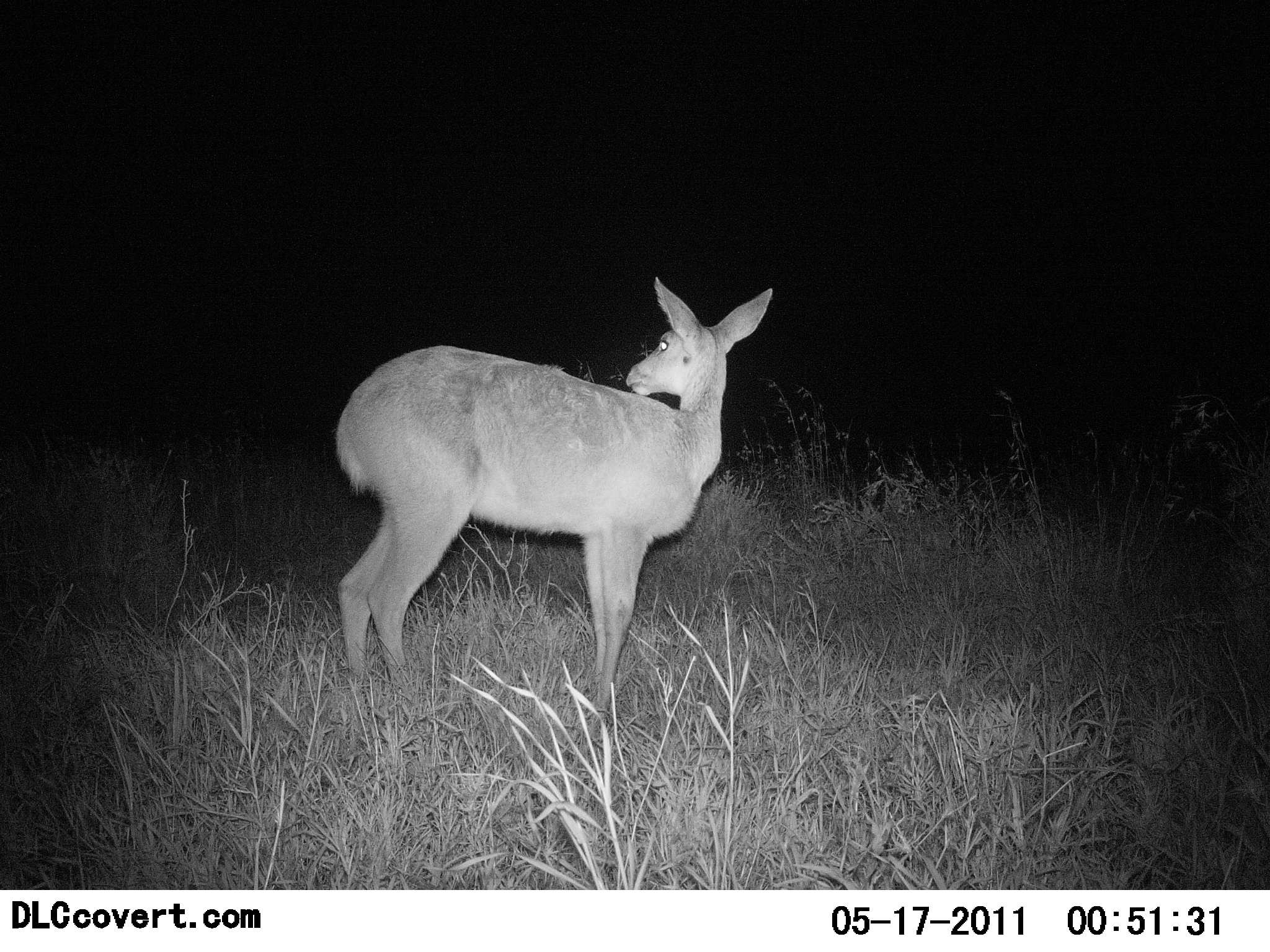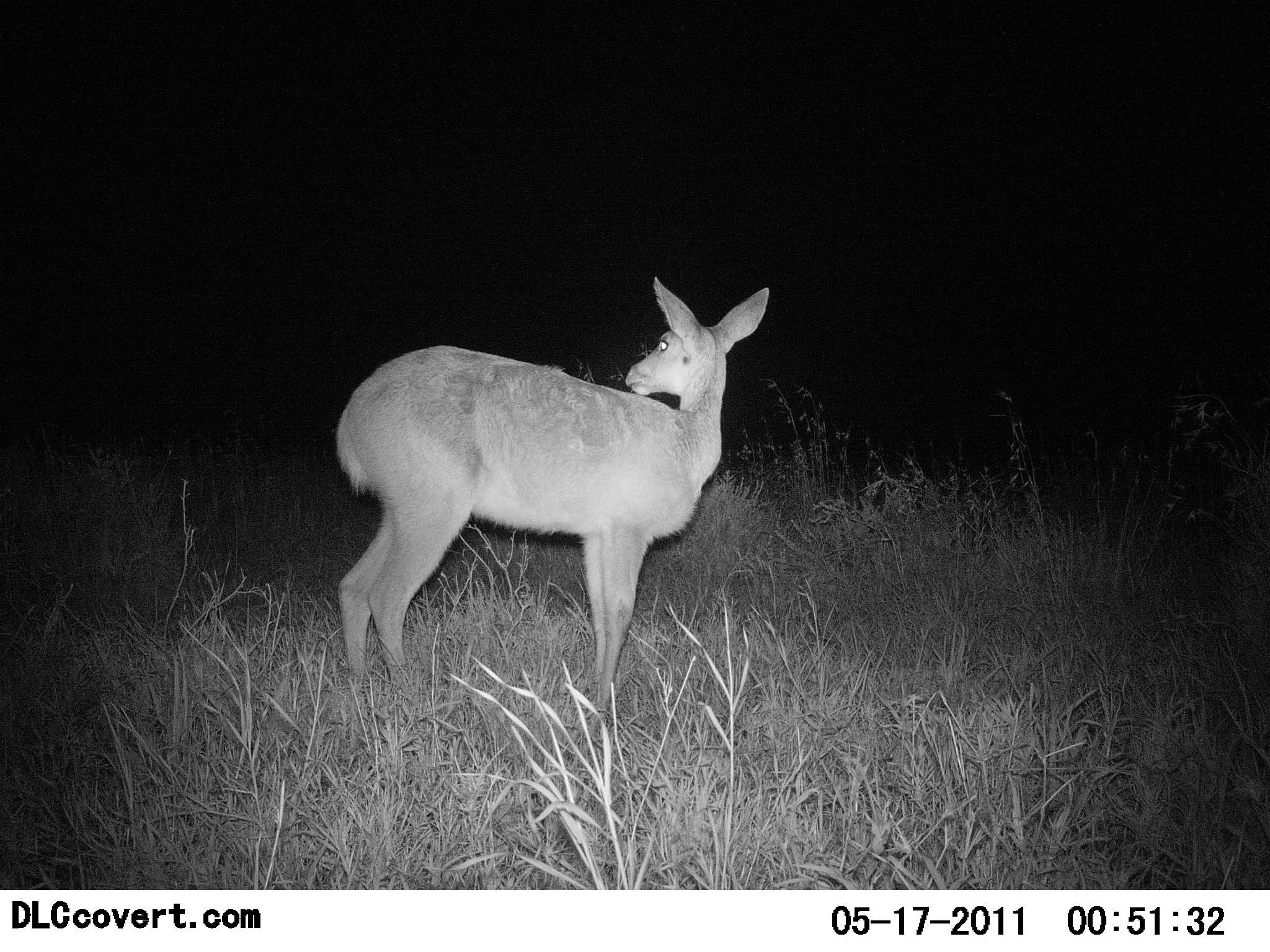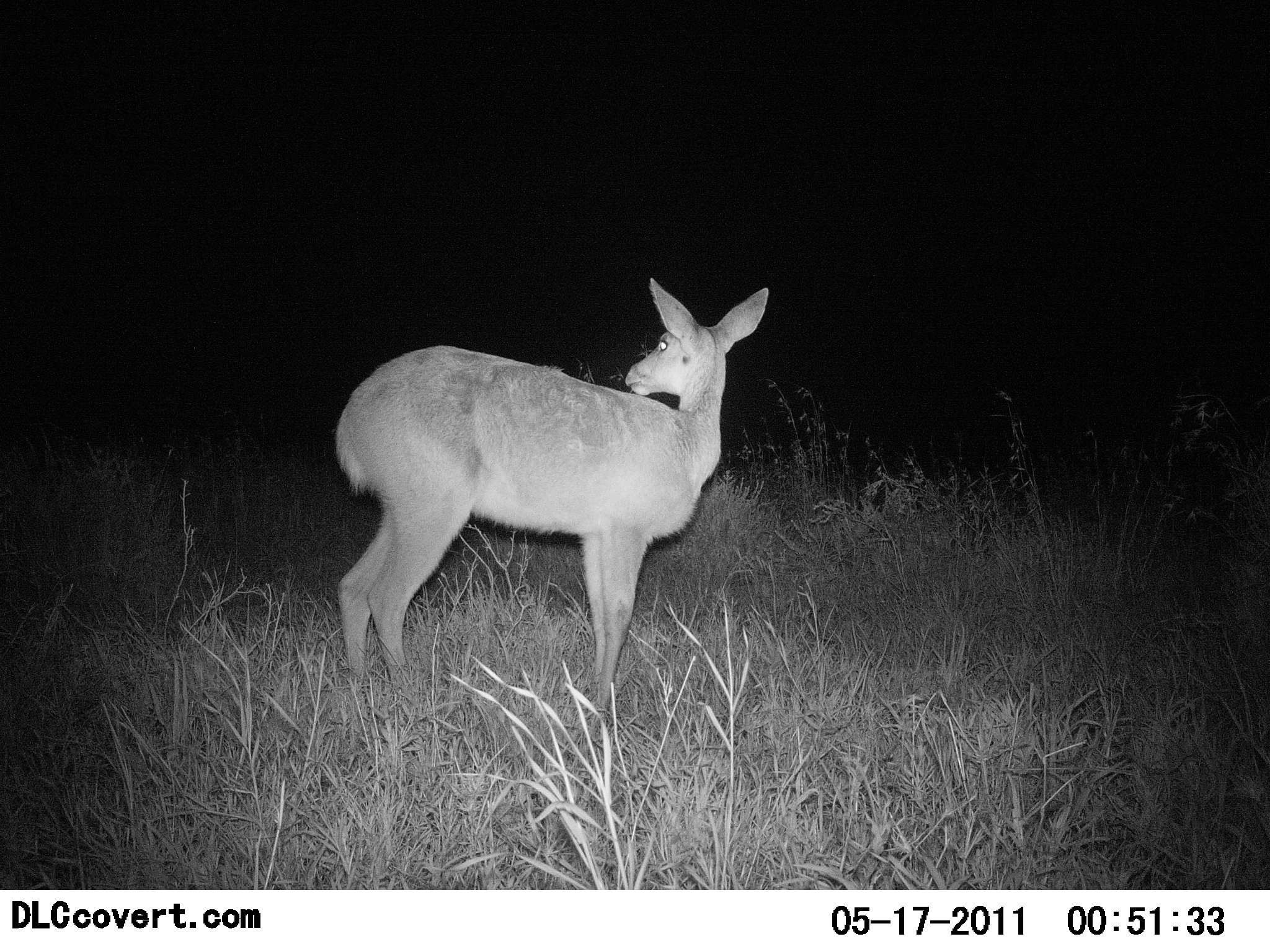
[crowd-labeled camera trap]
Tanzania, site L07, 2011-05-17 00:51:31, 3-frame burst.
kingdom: Animalia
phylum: Chordata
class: Mammalia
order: Artiodactyla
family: Bovidae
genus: Redunca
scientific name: Redunca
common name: reedbuck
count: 1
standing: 100%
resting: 0%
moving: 0%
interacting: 0%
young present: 0%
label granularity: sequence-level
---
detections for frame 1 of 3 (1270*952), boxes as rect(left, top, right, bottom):
animal: rect(331, 276, 776, 704)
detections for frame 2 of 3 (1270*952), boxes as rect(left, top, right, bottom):
animal: rect(334, 276, 771, 704)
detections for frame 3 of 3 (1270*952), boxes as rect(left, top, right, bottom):
animal: rect(334, 278, 770, 707)